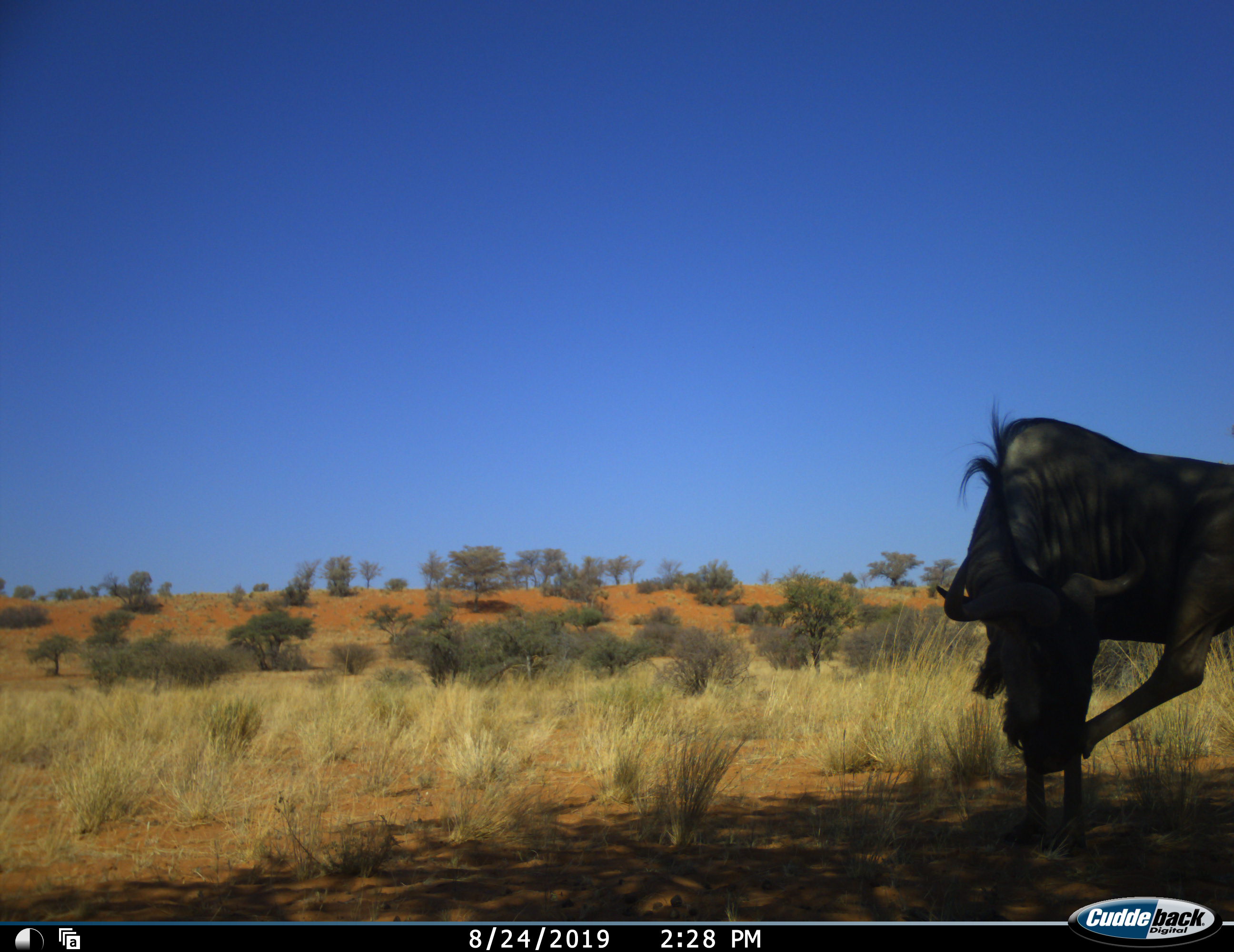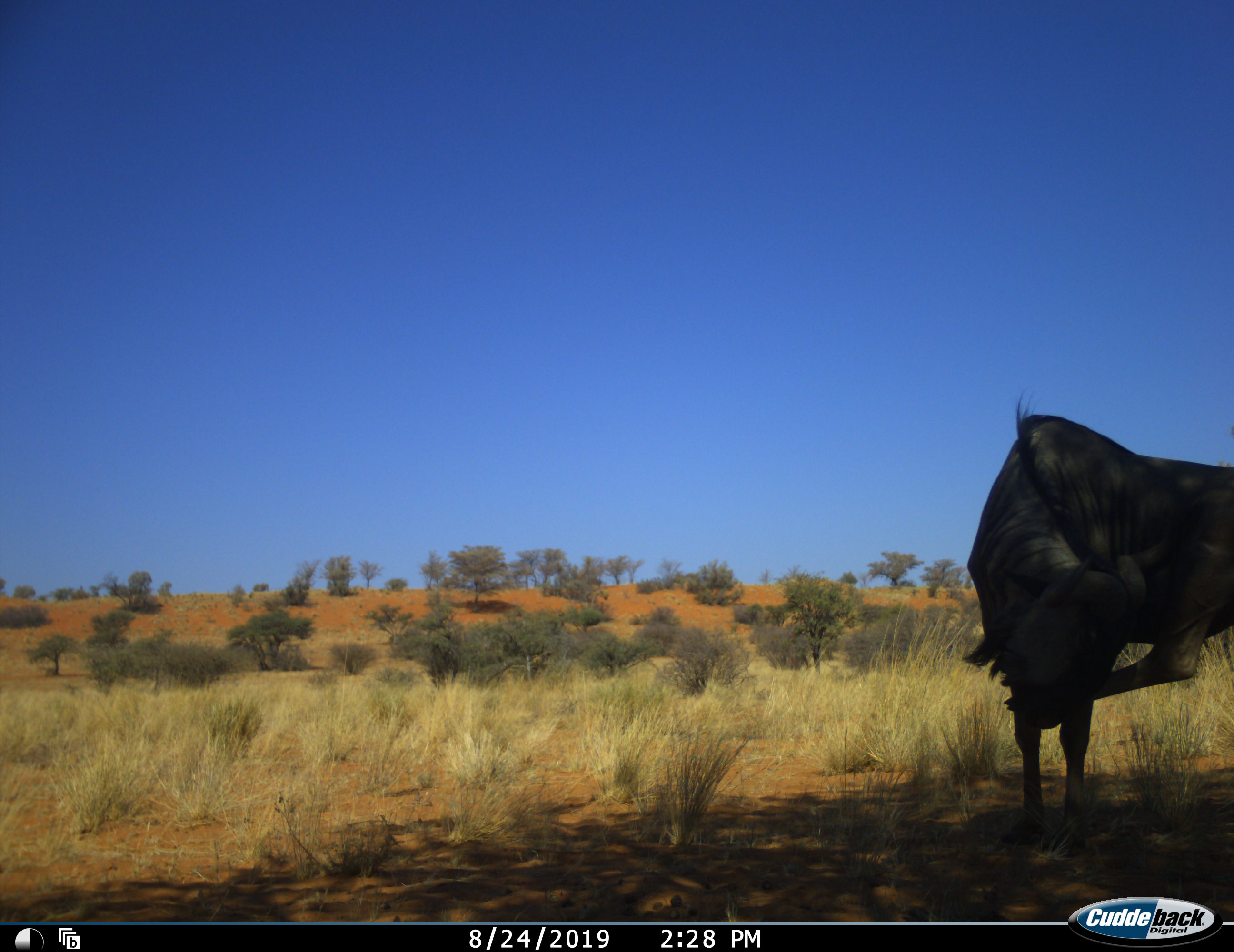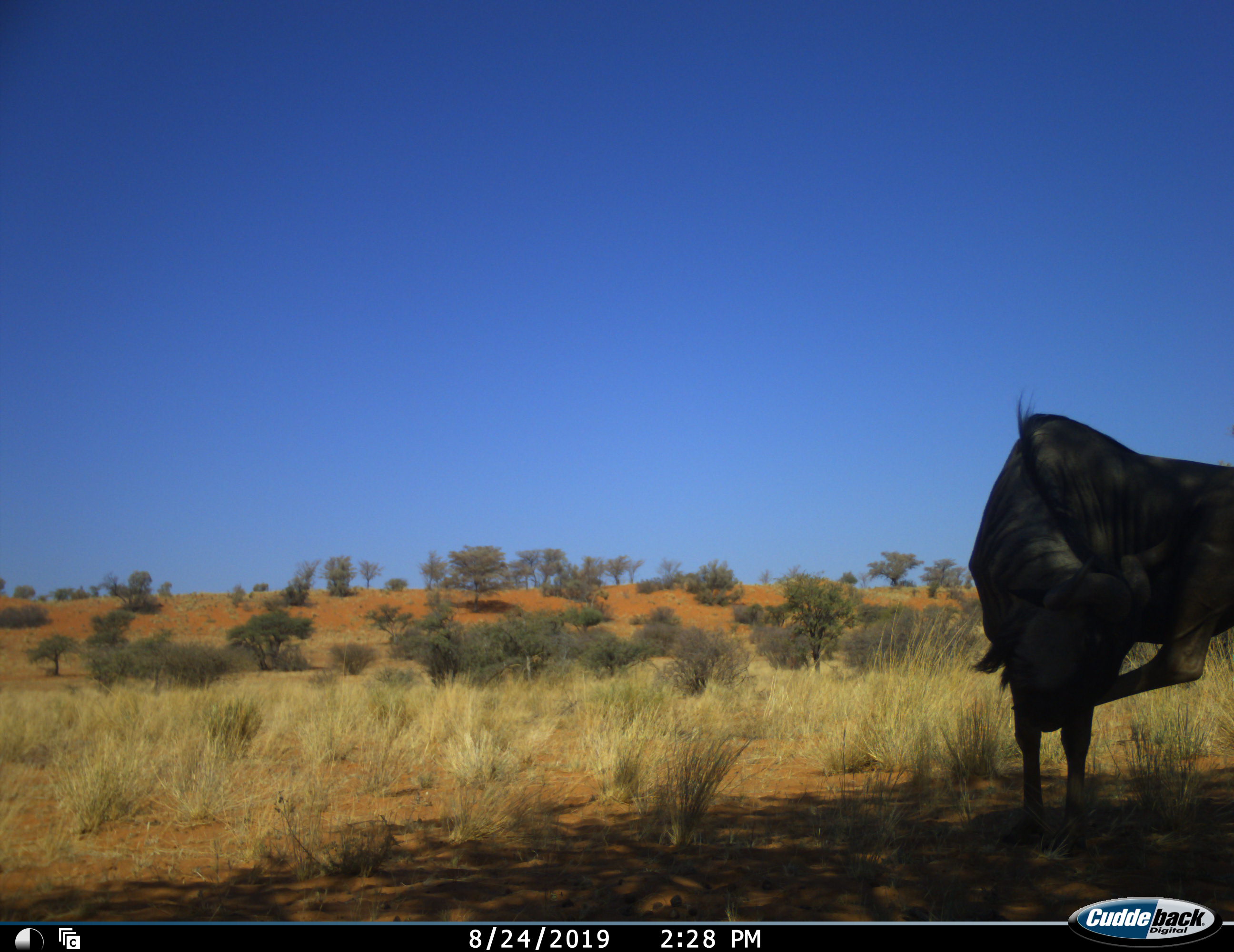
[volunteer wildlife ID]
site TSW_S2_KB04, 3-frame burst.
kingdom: Animalia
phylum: Chordata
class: Mammalia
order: Artiodactyla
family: Bovidae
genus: Connochaetes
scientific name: Connochaetes taurinus taurinus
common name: blue wildebeest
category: wildebeestblue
Wildebeestblue (blue wildebeest) (Connochaetes taurinus taurinus), count 1. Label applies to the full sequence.